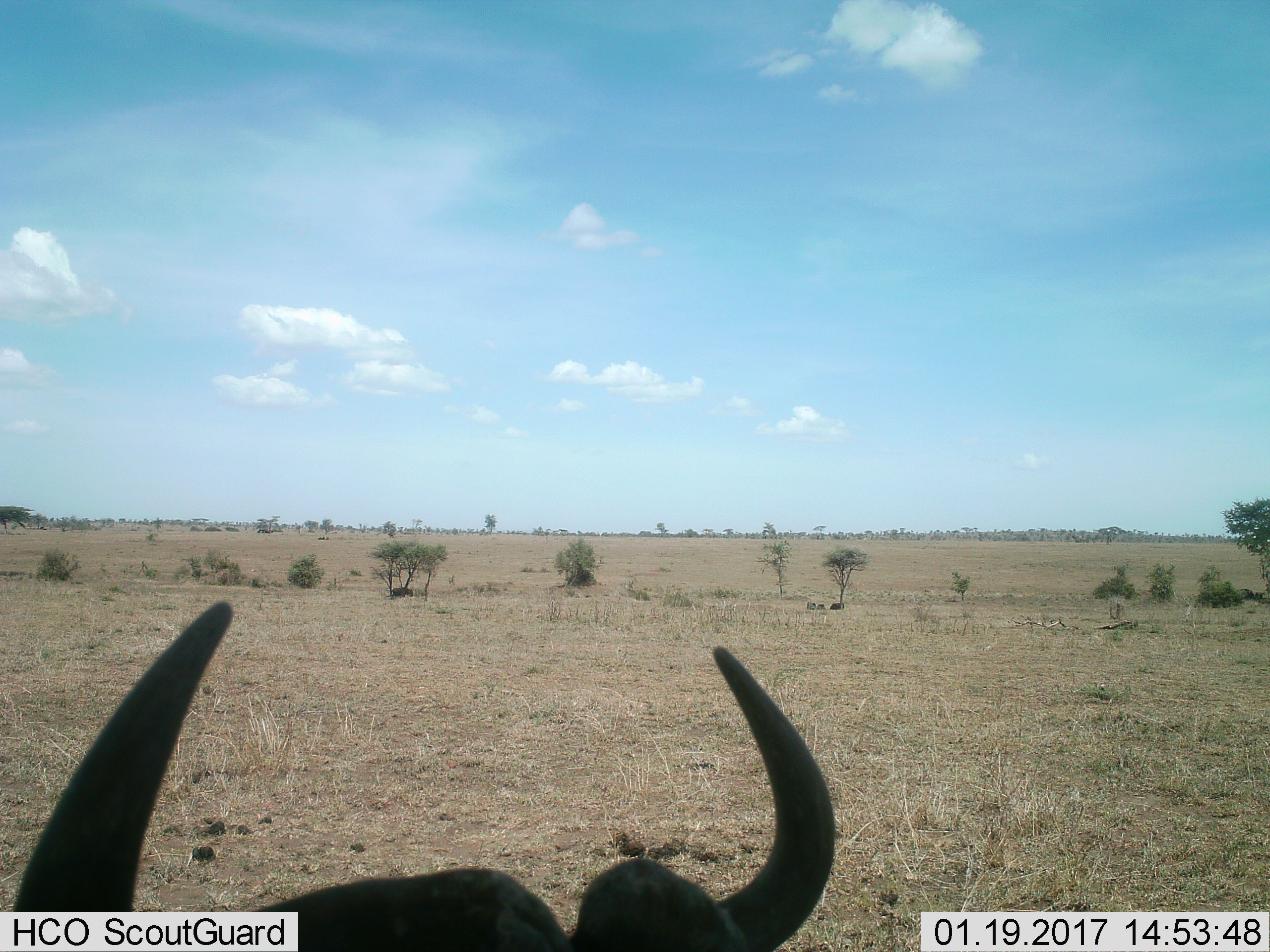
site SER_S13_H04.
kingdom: Animalia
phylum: Chordata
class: Mammalia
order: Artiodactyla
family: Bovidae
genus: Connochaetes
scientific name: Connochaetes taurinus taurinus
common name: blue wildebeest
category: wildebeestblue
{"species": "wildebeestblue (blue wildebeest) (Connochaetes taurinus taurinus)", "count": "1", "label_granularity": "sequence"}